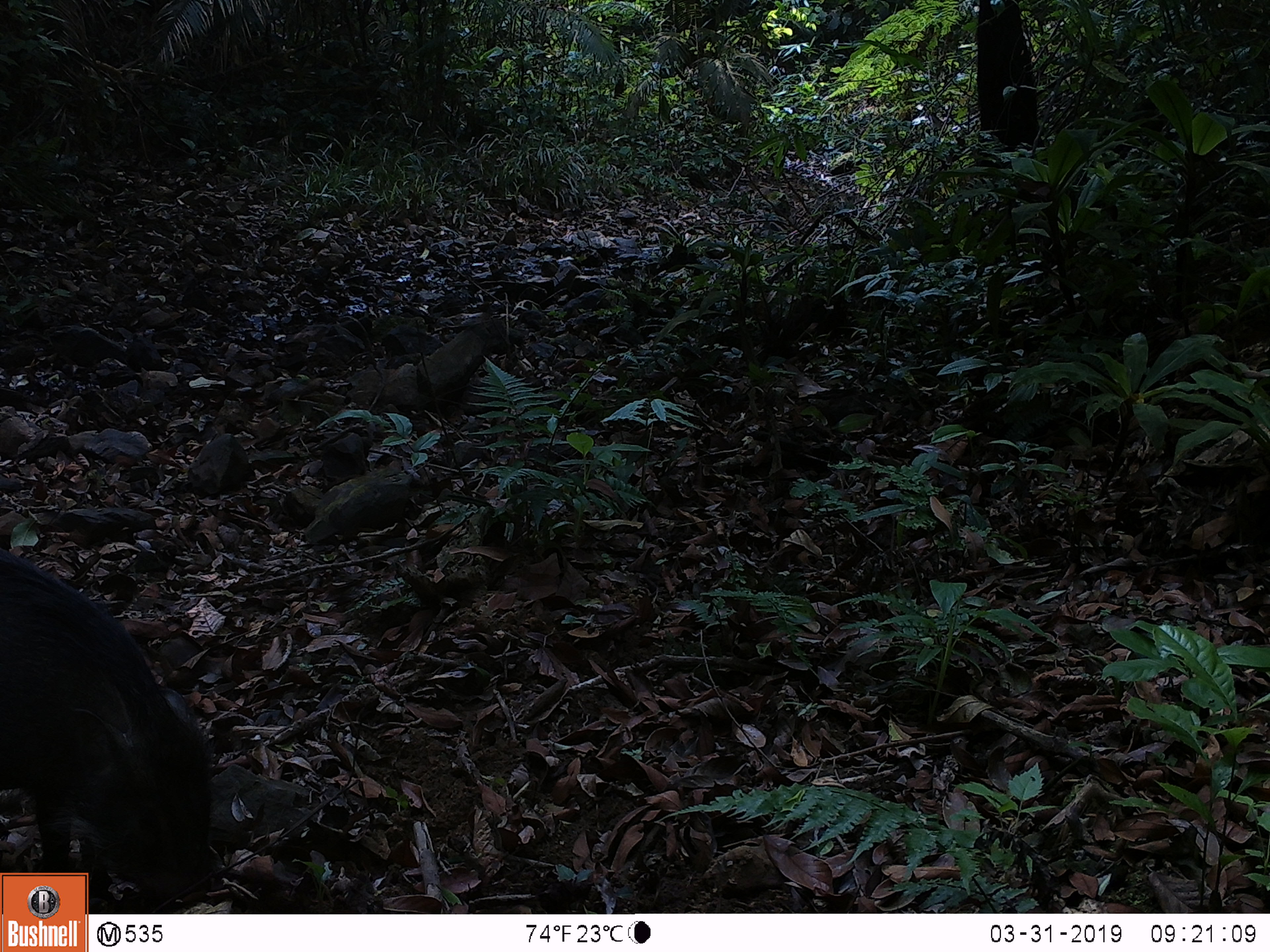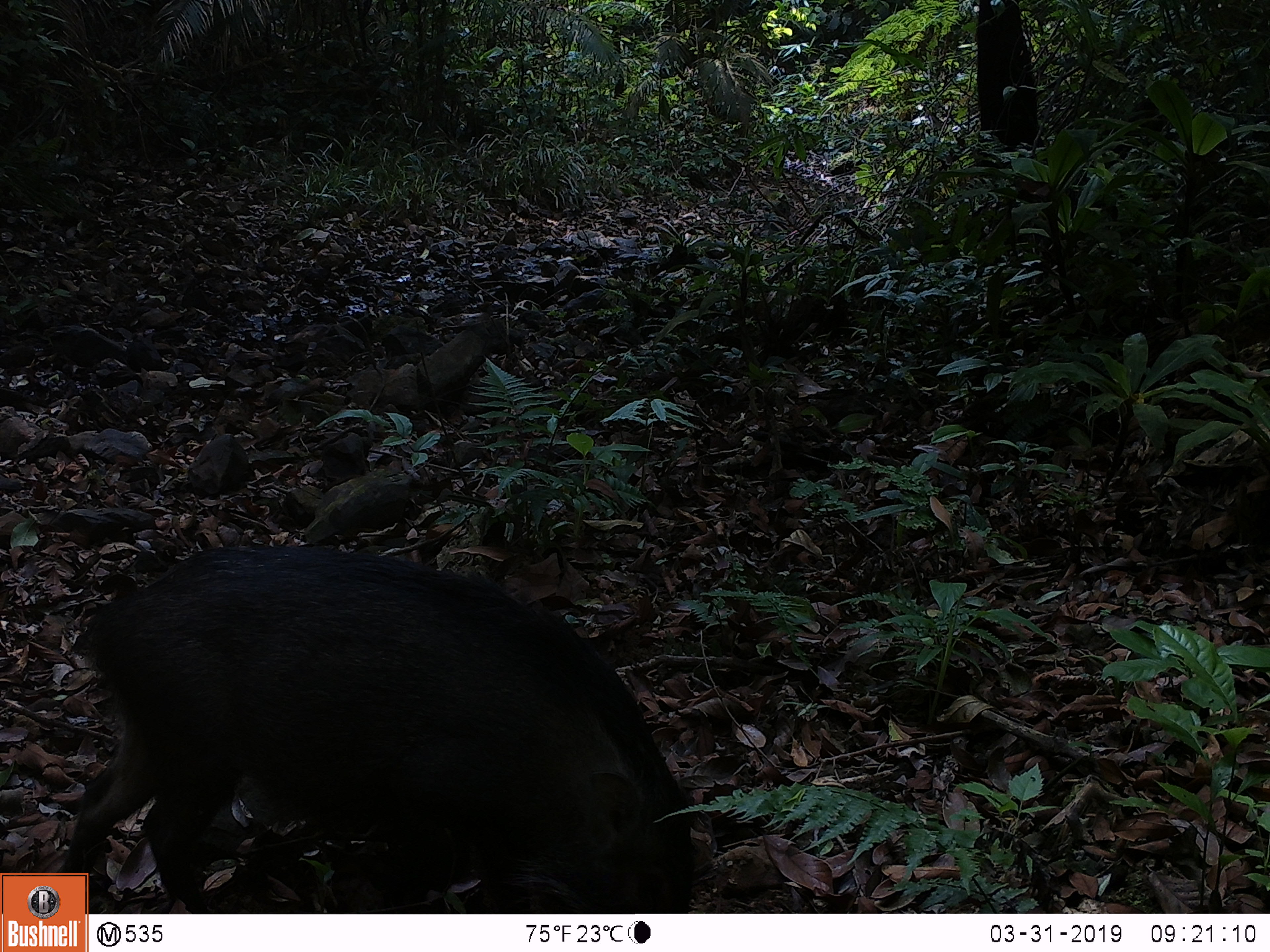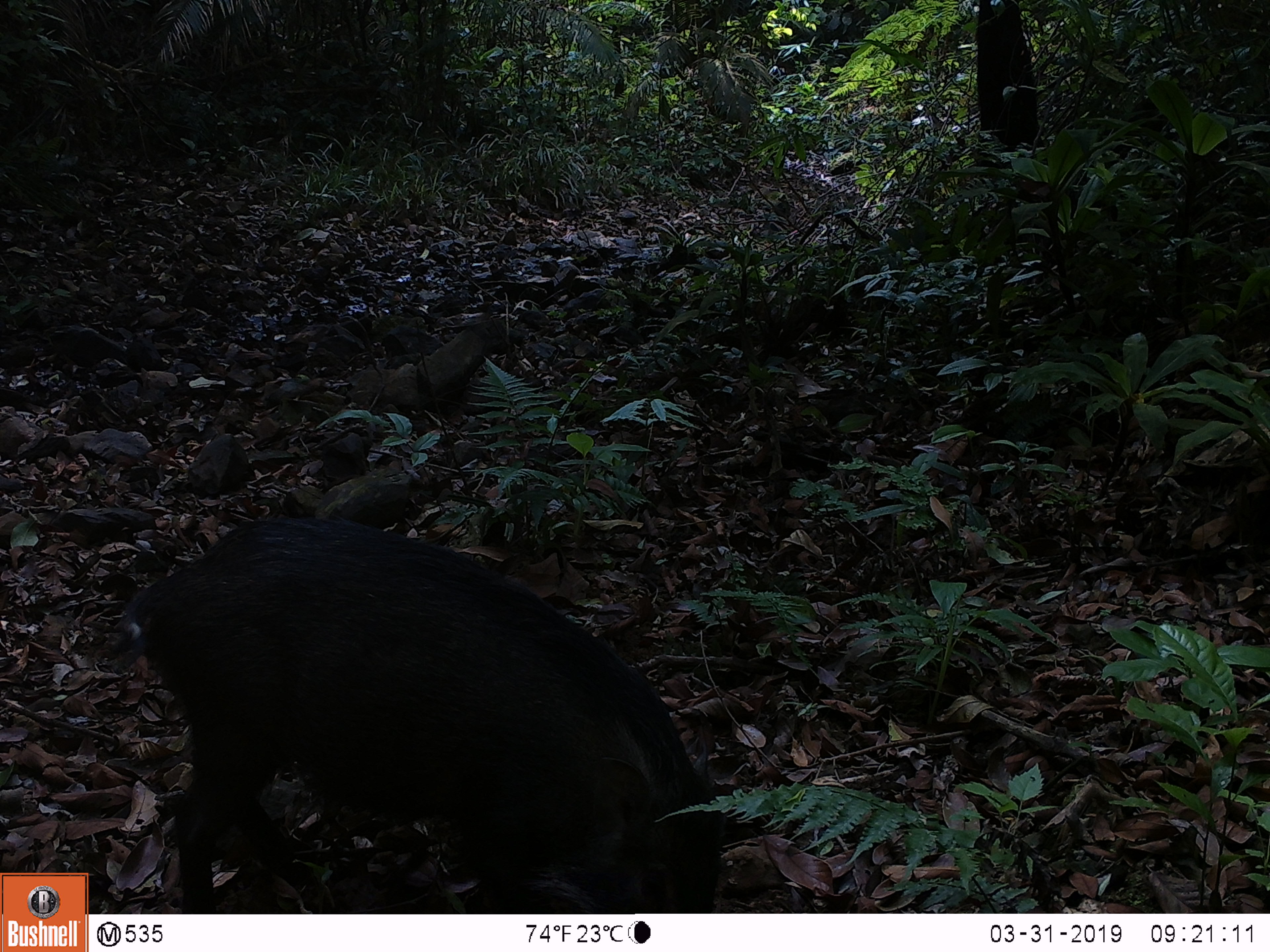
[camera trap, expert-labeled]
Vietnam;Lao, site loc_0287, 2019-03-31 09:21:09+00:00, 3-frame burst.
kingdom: Animalia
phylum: Chordata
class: Mammalia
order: Artiodactyla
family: Suidae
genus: Sus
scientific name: Sus scrofa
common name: eurasian wild pig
Eurasian wild pig (Sus scrofa). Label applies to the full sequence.